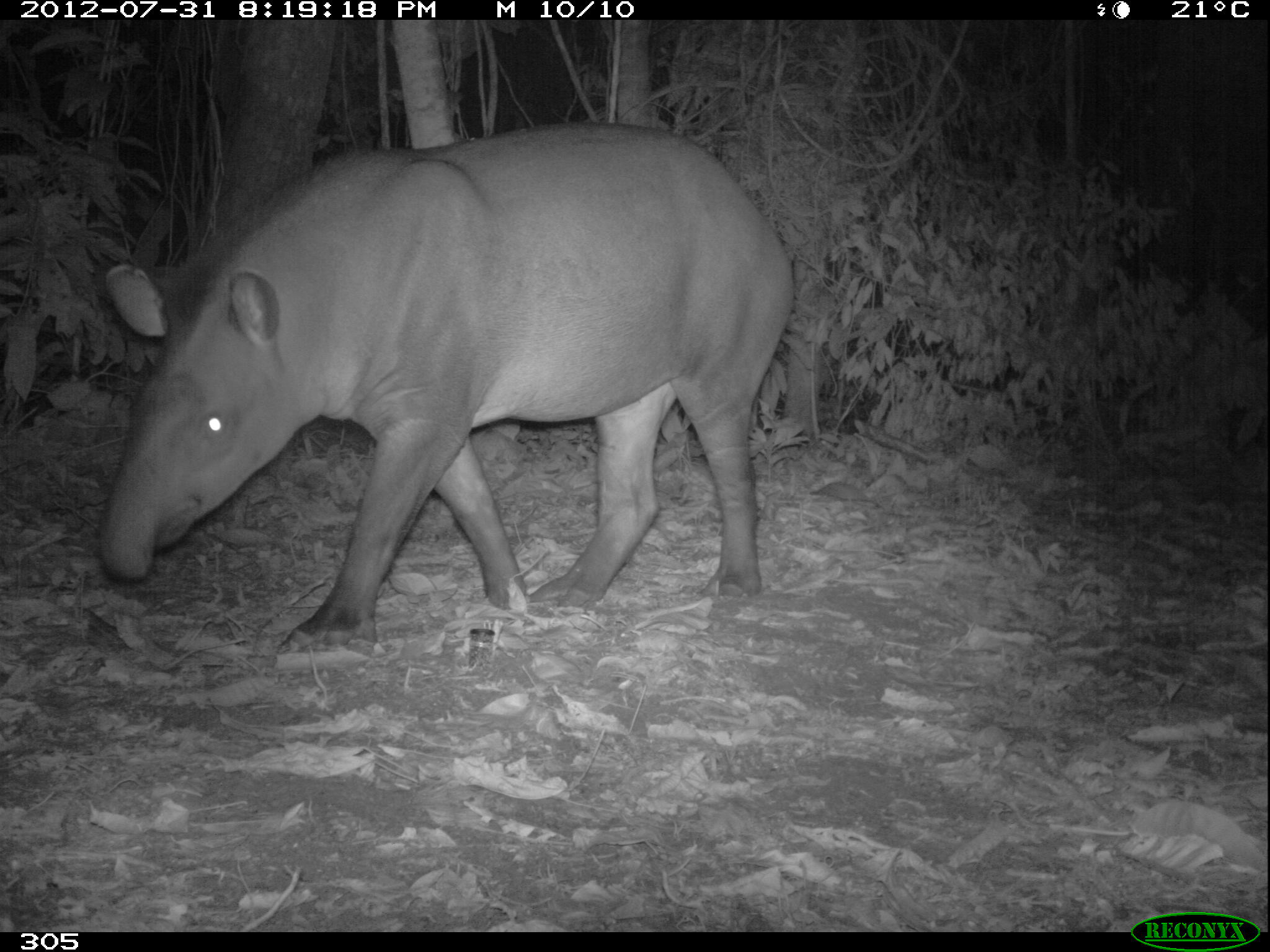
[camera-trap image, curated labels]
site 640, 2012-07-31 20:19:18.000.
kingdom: Animalia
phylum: Chordata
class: Mammalia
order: Perissodactyla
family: Tapiridae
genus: Tapirus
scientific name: Tapirus terrestris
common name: south american tapir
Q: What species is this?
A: Tapirus terrestris (south american tapir).